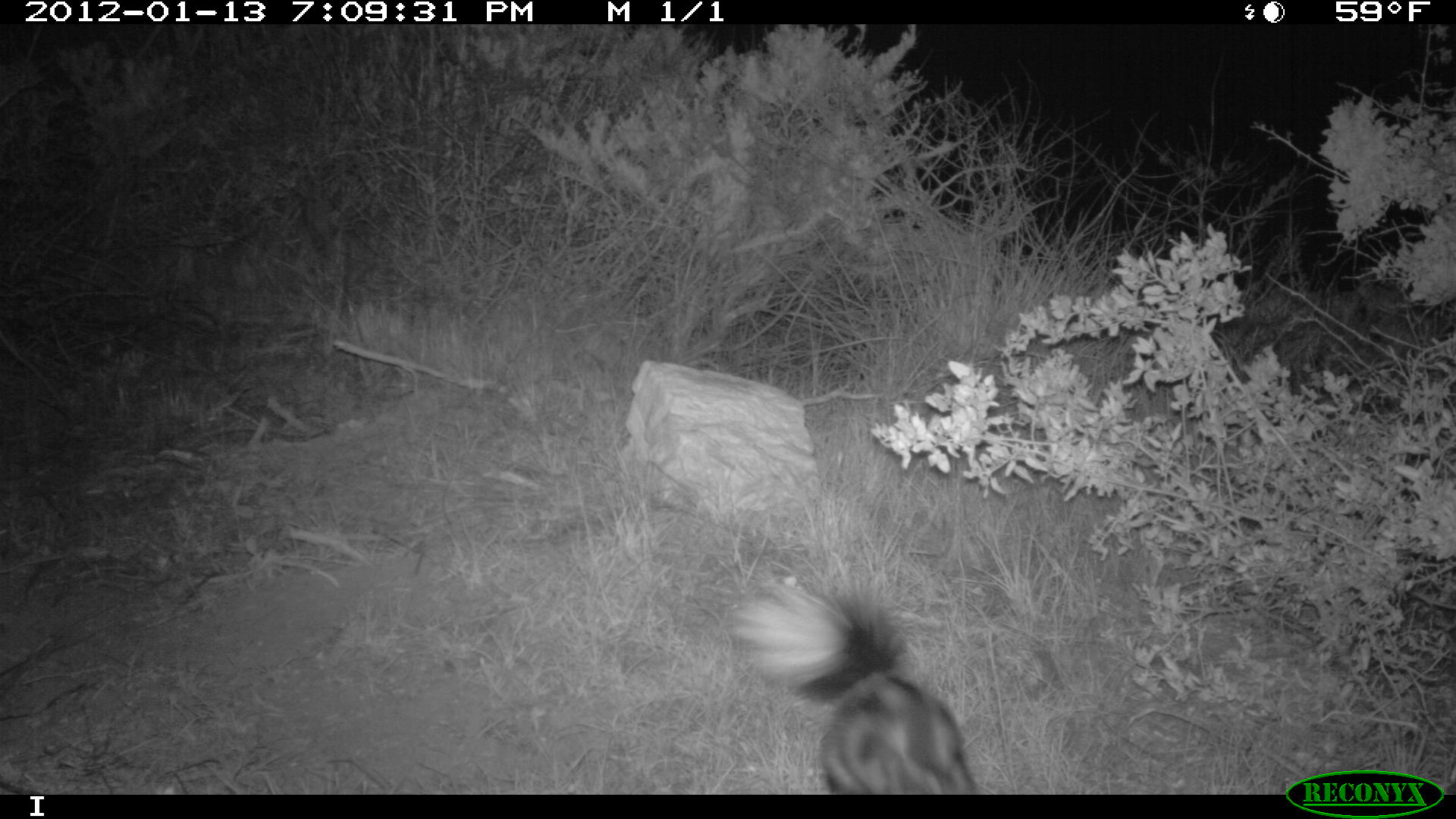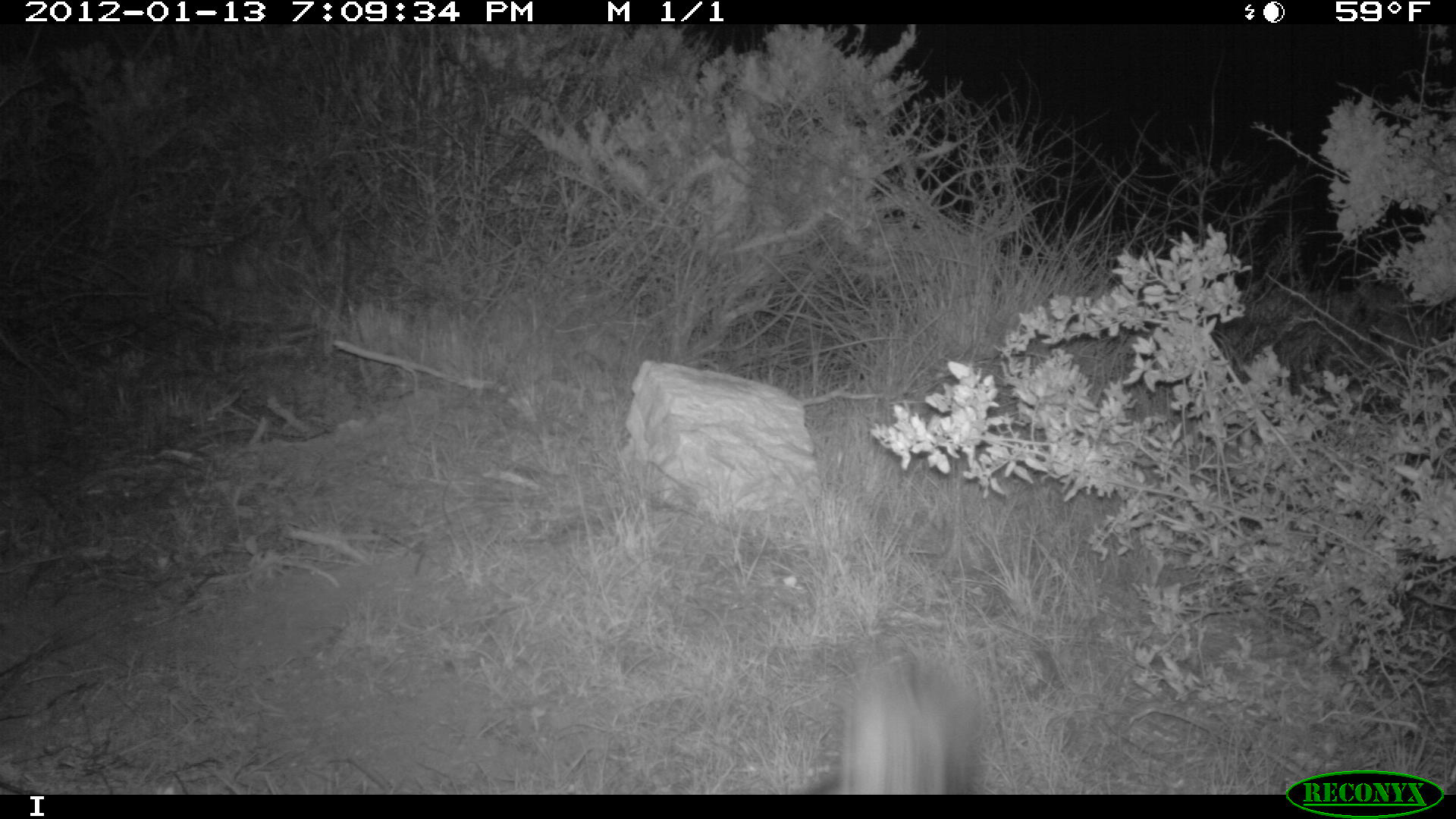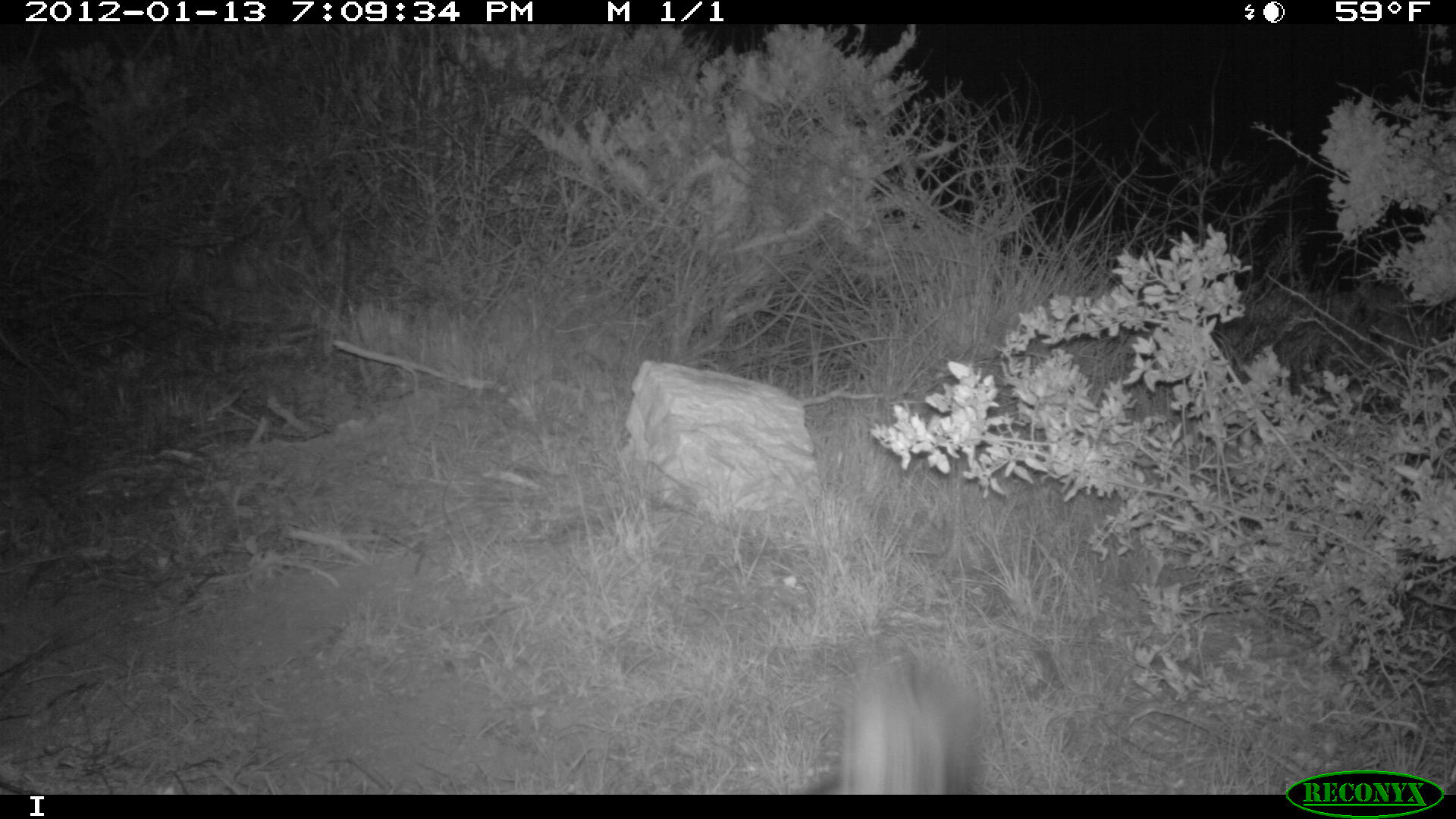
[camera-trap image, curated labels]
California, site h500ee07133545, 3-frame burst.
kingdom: Animalia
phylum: Chordata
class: Mammalia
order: Carnivora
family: Mephitidae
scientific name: Mephitidae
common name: skunk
Skunk (Mephitidae).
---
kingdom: Animalia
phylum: Chordata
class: Mammalia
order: Carnivora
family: Canidae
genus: Urocyon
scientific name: Urocyon littoralis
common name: island fox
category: fox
Fox (island fox) (Urocyon littoralis).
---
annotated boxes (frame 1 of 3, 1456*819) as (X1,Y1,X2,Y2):
skunk: (726,552,977,794)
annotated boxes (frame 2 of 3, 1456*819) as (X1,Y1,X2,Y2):
fox: (833,648,982,794)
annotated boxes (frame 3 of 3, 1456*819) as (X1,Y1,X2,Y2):
skunk: (800,648,994,793)